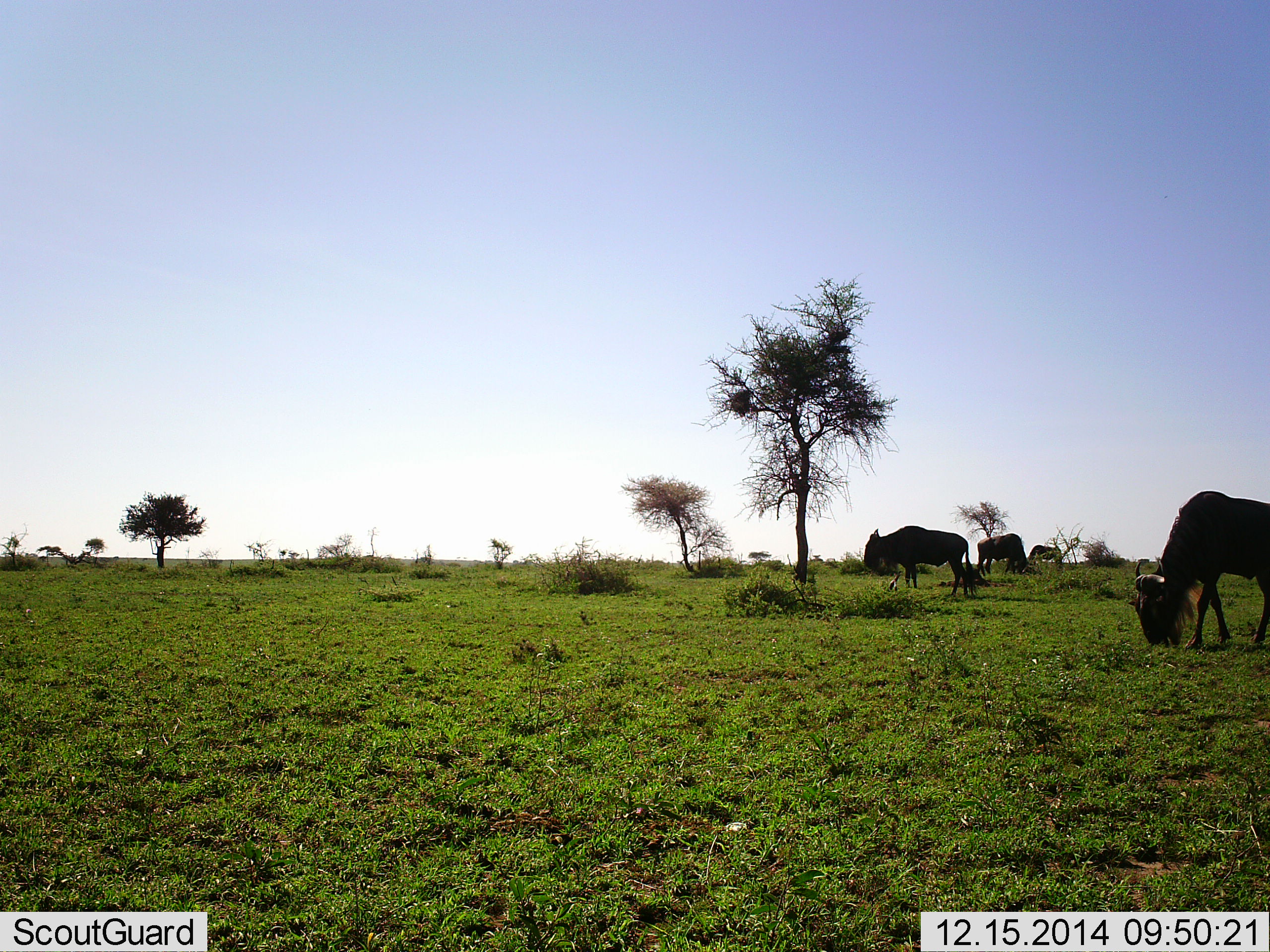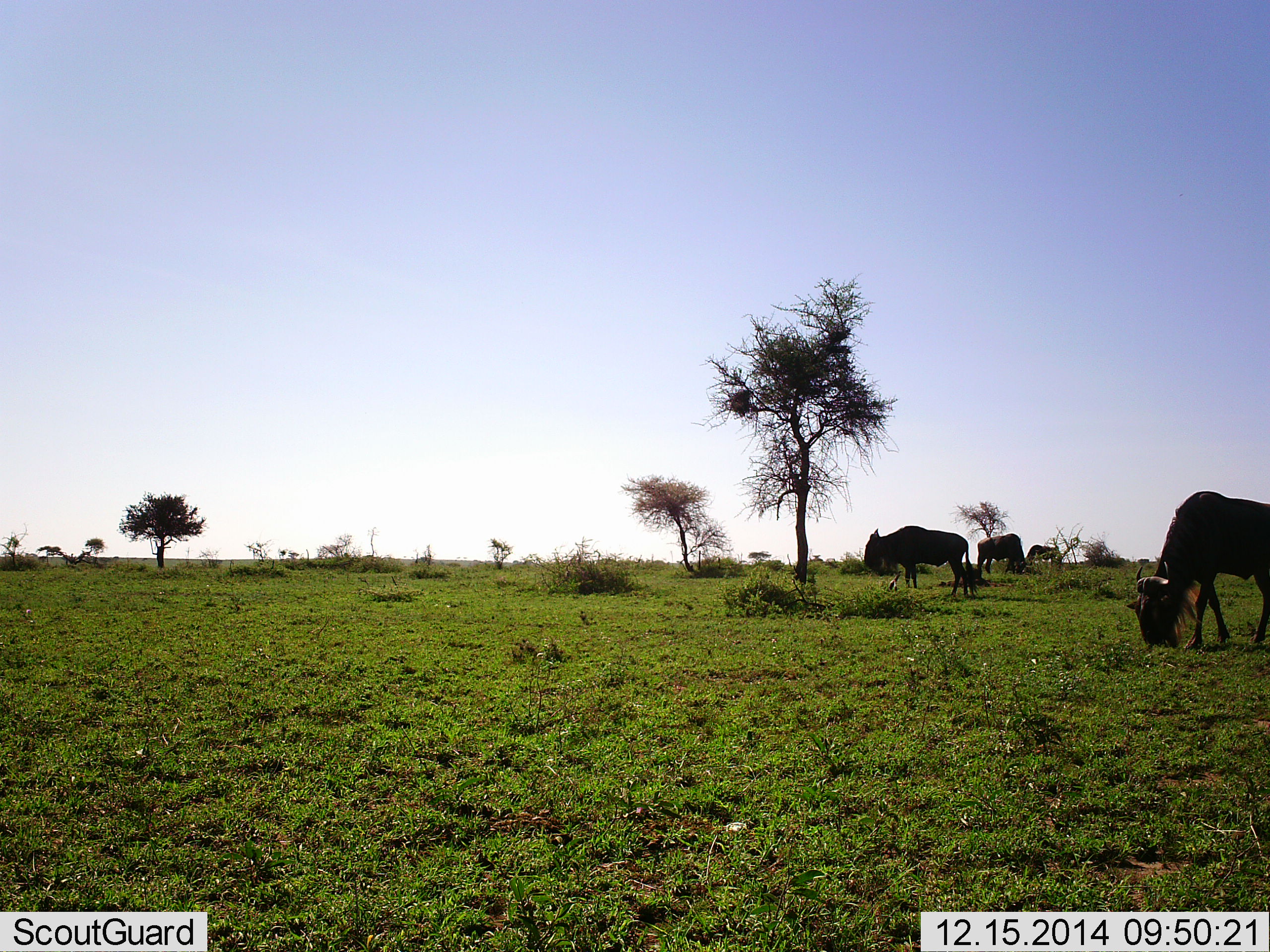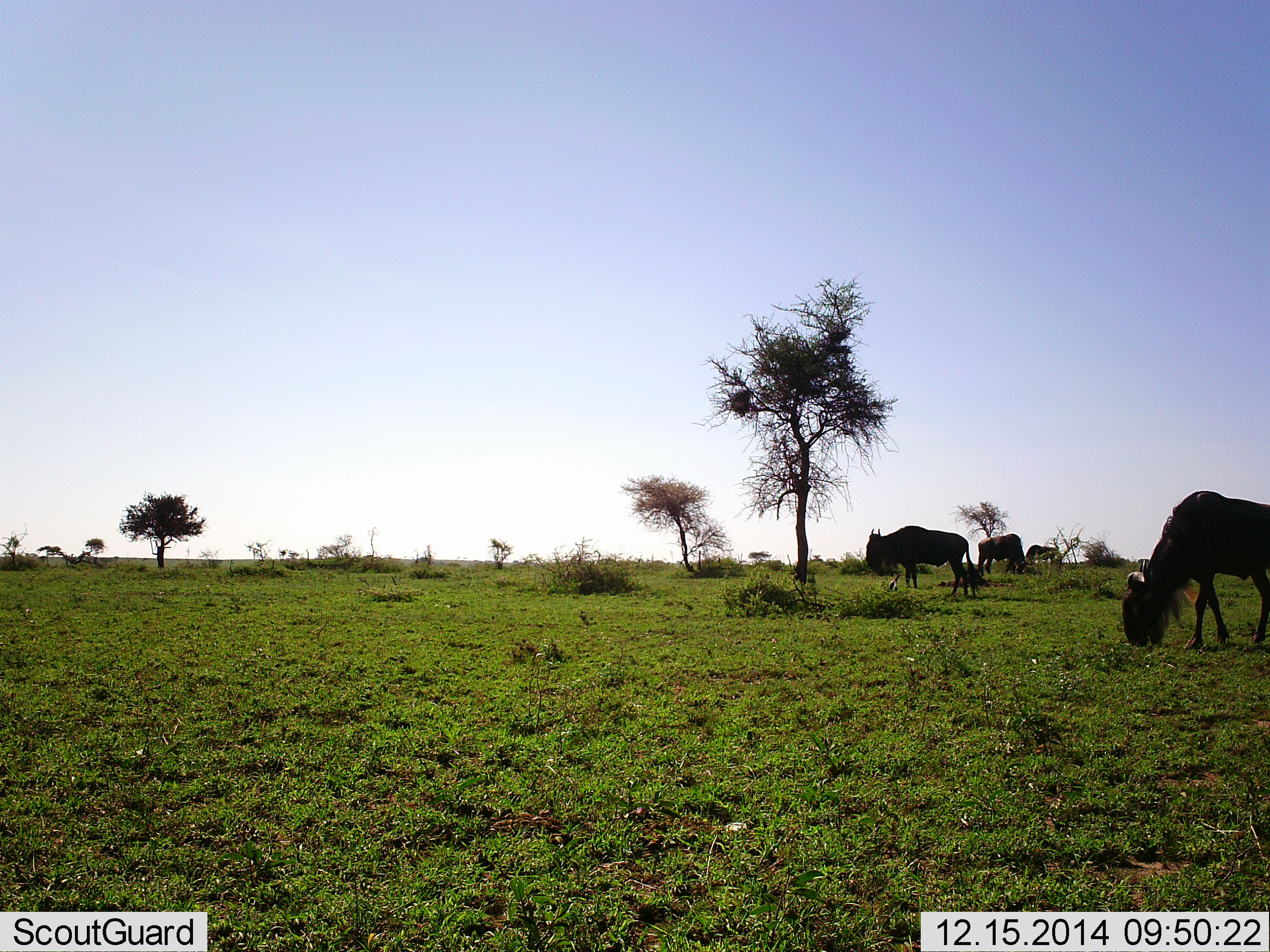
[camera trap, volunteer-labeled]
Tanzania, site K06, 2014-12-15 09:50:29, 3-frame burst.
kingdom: Animalia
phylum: Chordata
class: Mammalia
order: Artiodactyla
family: Bovidae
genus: Connochaetes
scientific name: Connochaetes taurinus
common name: blue wildebeest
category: wildebeest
Wildebeest (blue wildebeest) (Connochaetes taurinus), count 4. Behavior (volunteer vote fractions): standing 70%, resting 10%, moving 0%, interacting 0%. Young present (vote fraction): 10%. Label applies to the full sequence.